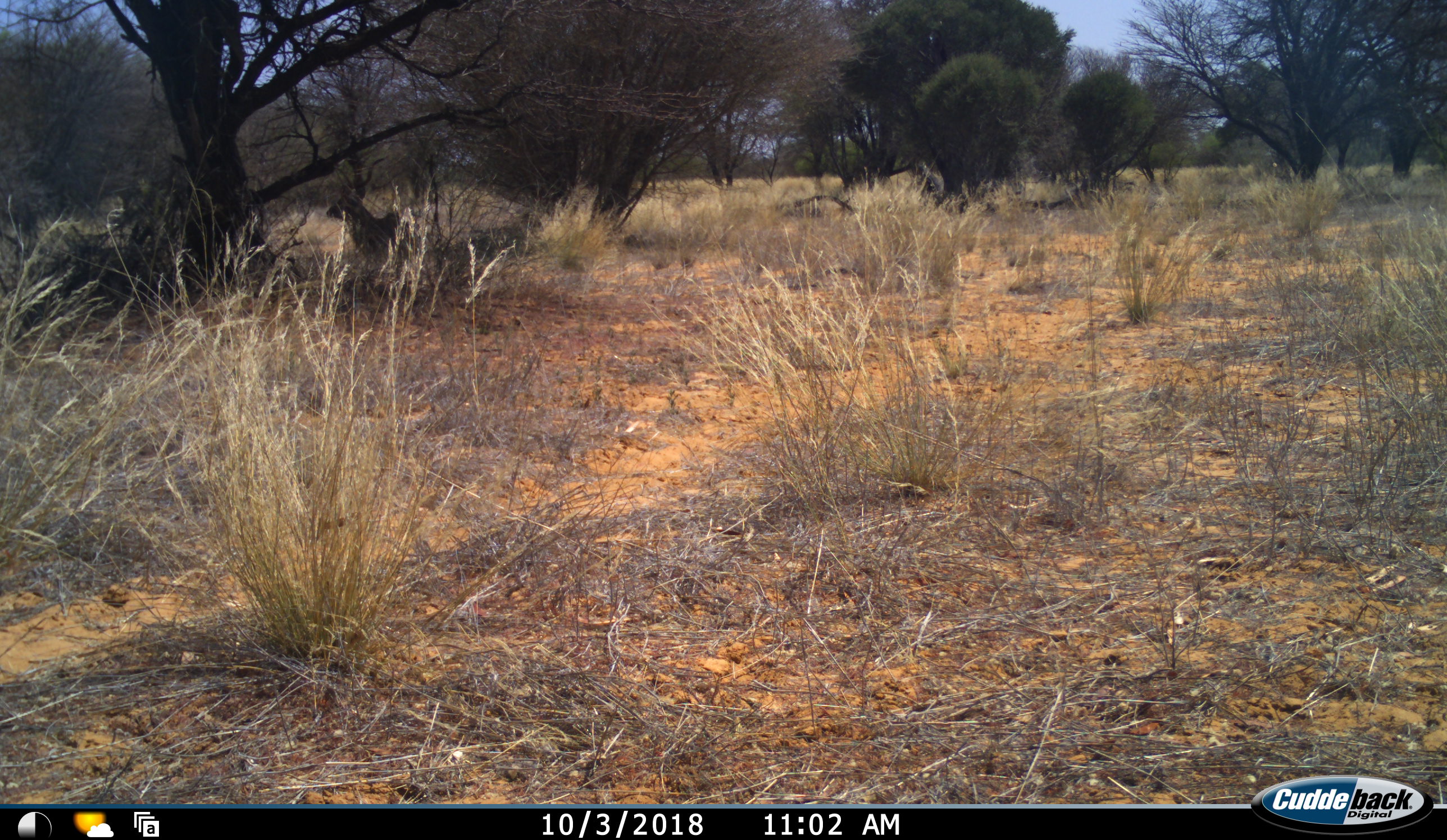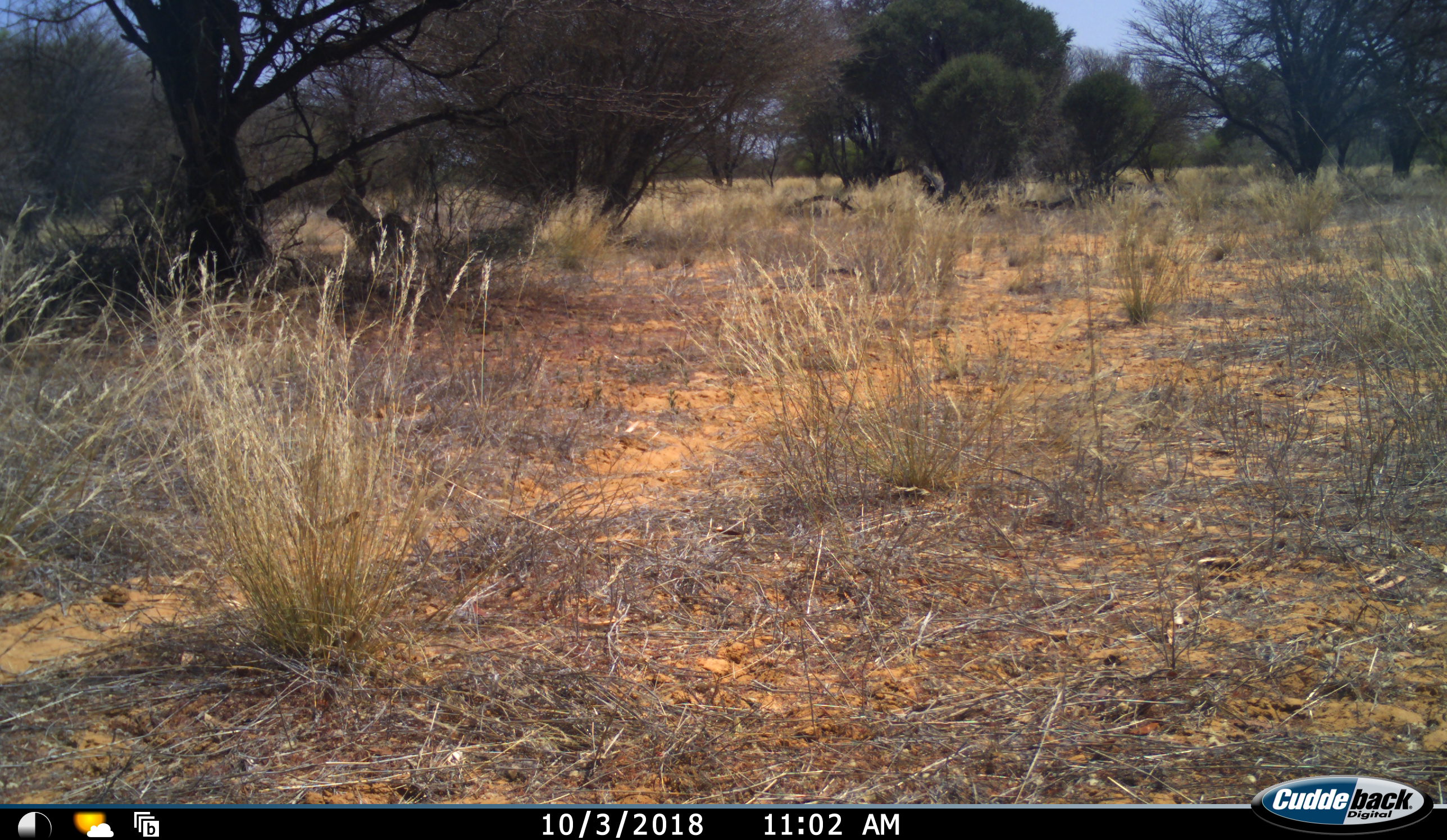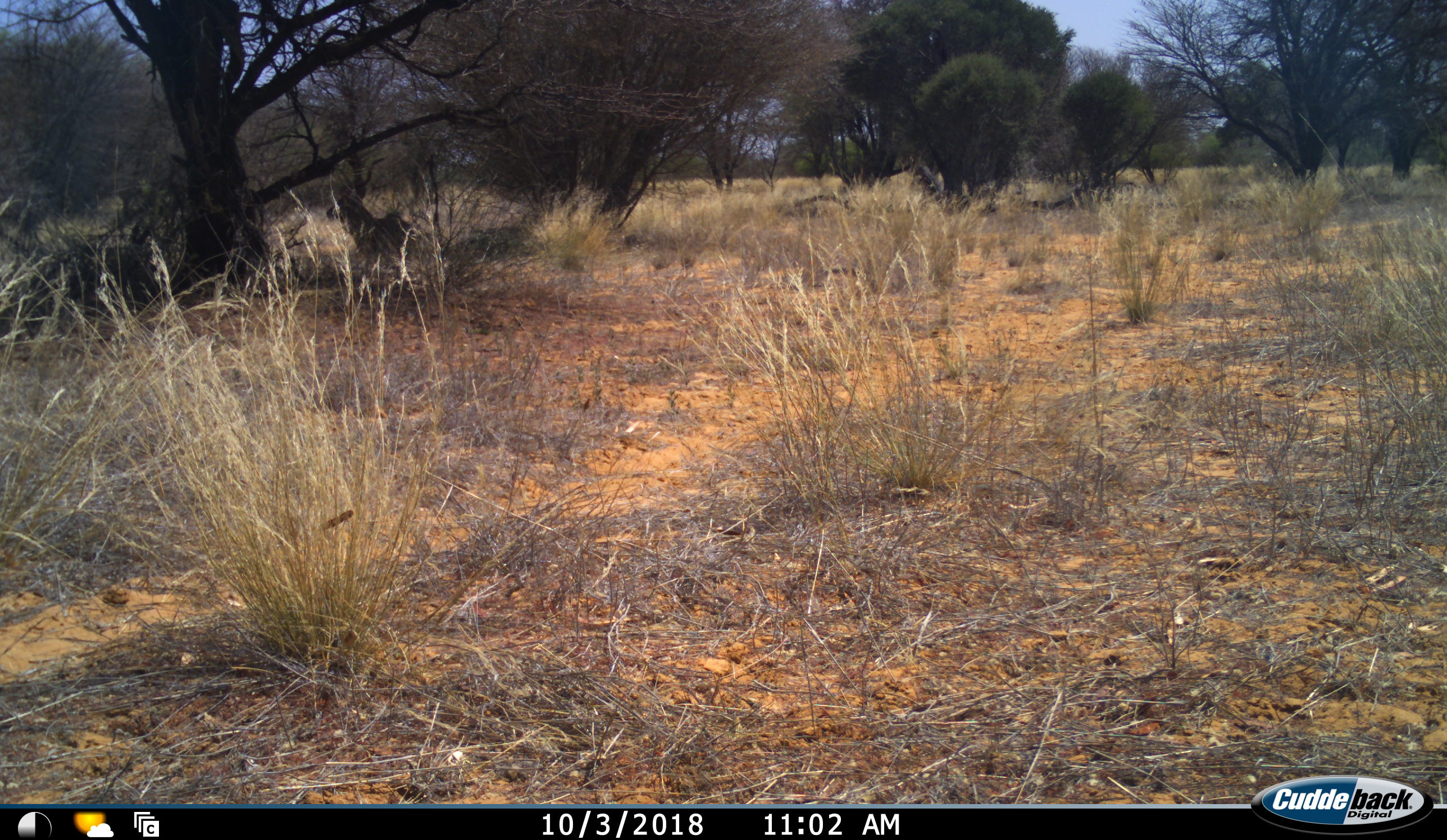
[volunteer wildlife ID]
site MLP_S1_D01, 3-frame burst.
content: unidentified animal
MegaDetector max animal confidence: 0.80